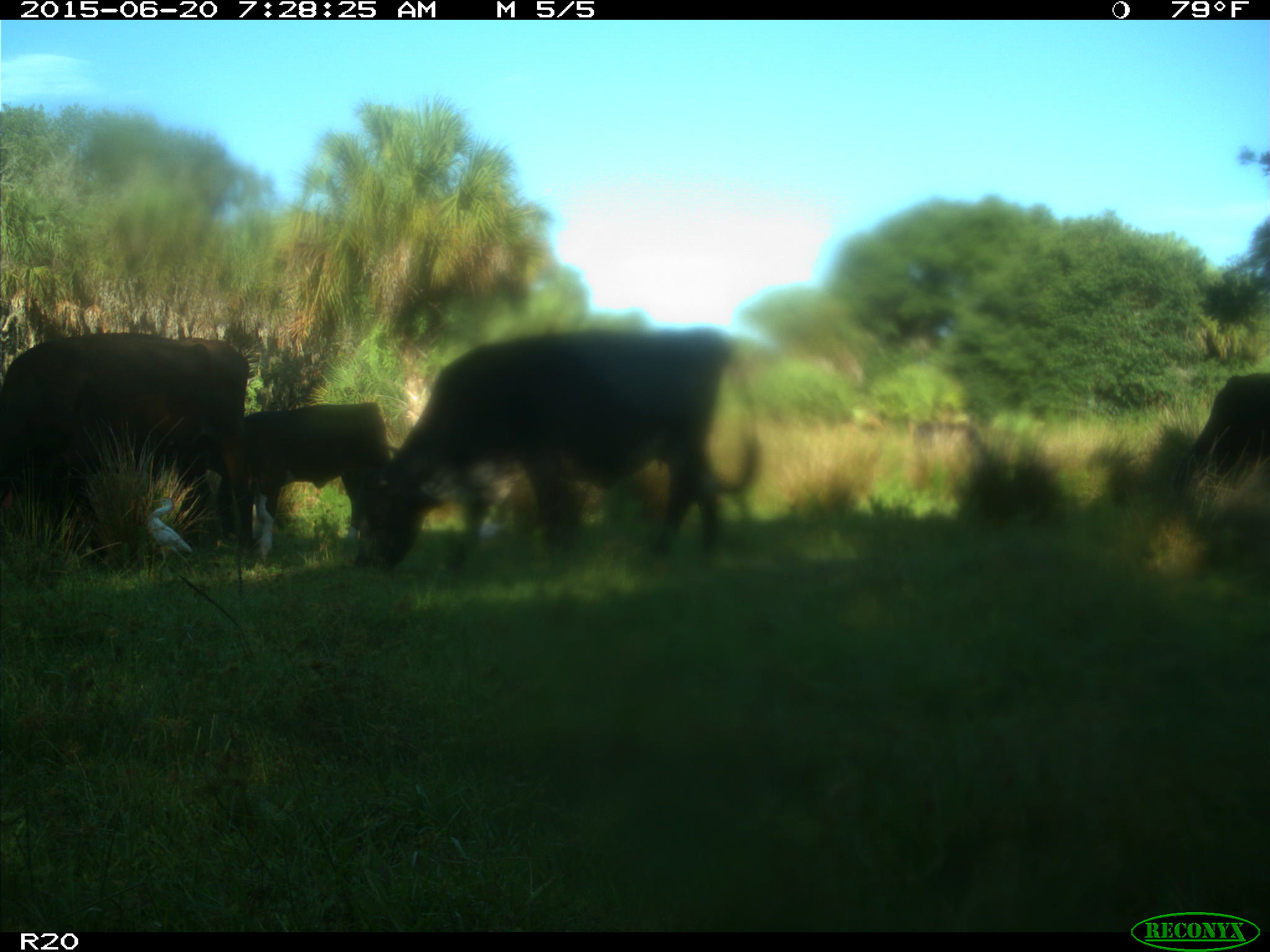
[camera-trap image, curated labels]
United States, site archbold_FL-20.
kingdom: Animalia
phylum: Chordata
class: Mammalia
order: Artiodactyla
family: Bovidae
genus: Bos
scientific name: Bos taurus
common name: domestic cow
Bos taurus (domestic cow).